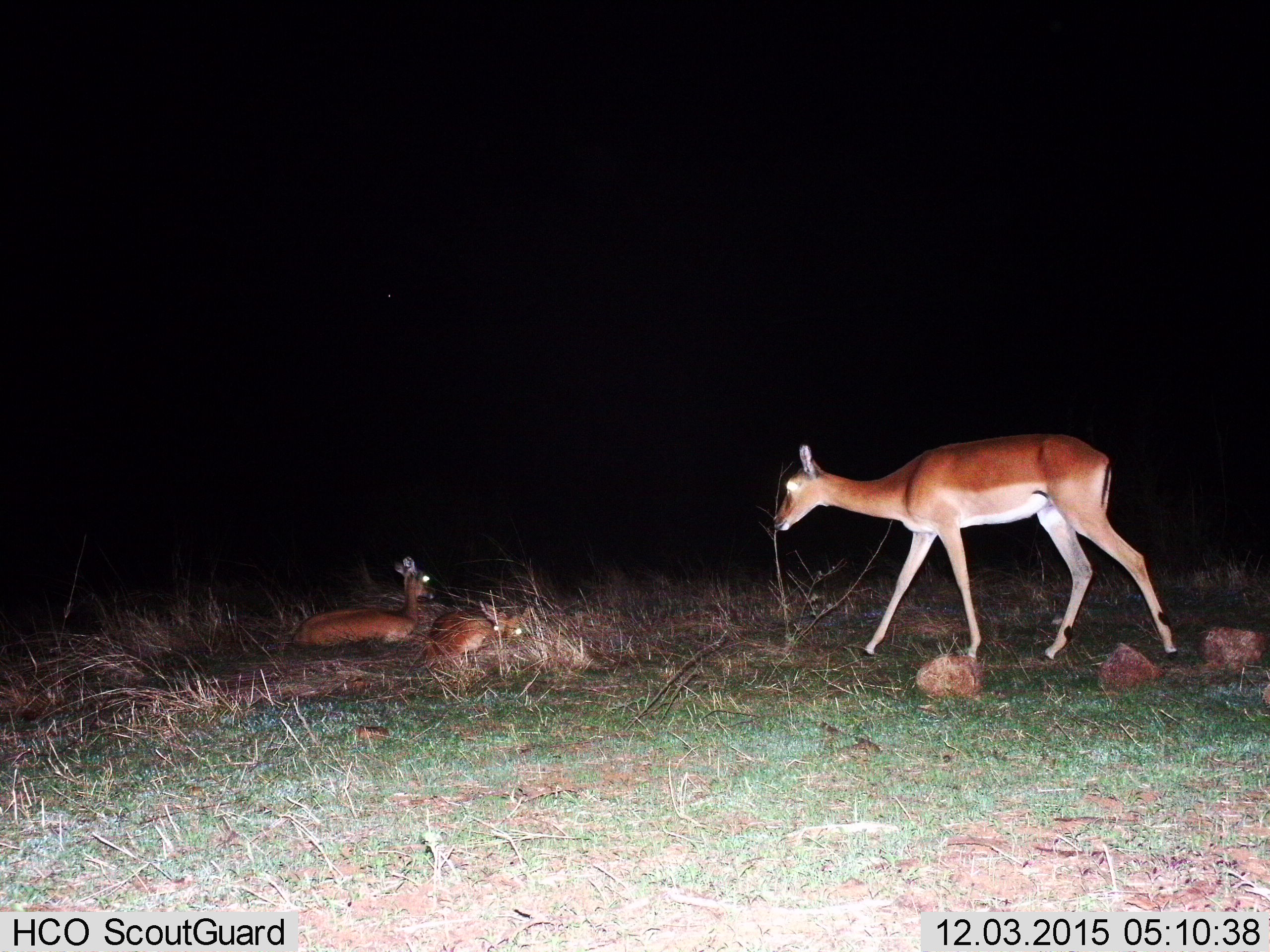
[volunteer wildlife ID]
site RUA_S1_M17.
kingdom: Animalia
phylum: Chordata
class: Mammalia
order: Artiodactyla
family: Bovidae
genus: Aepyceros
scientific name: Aepyceros melampus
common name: impala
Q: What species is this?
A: Impala (Aepyceros melampus).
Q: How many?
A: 3.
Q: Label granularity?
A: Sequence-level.